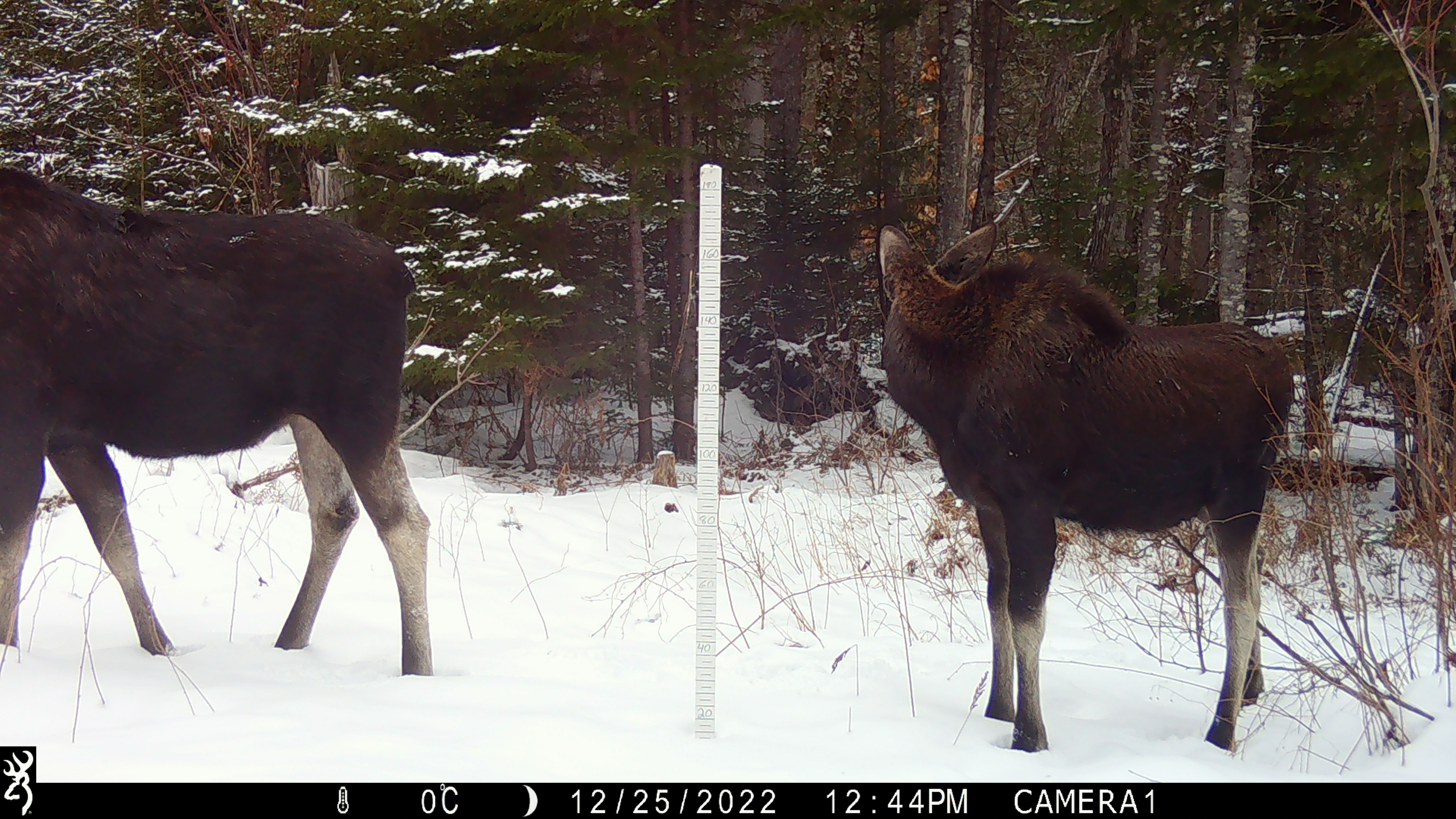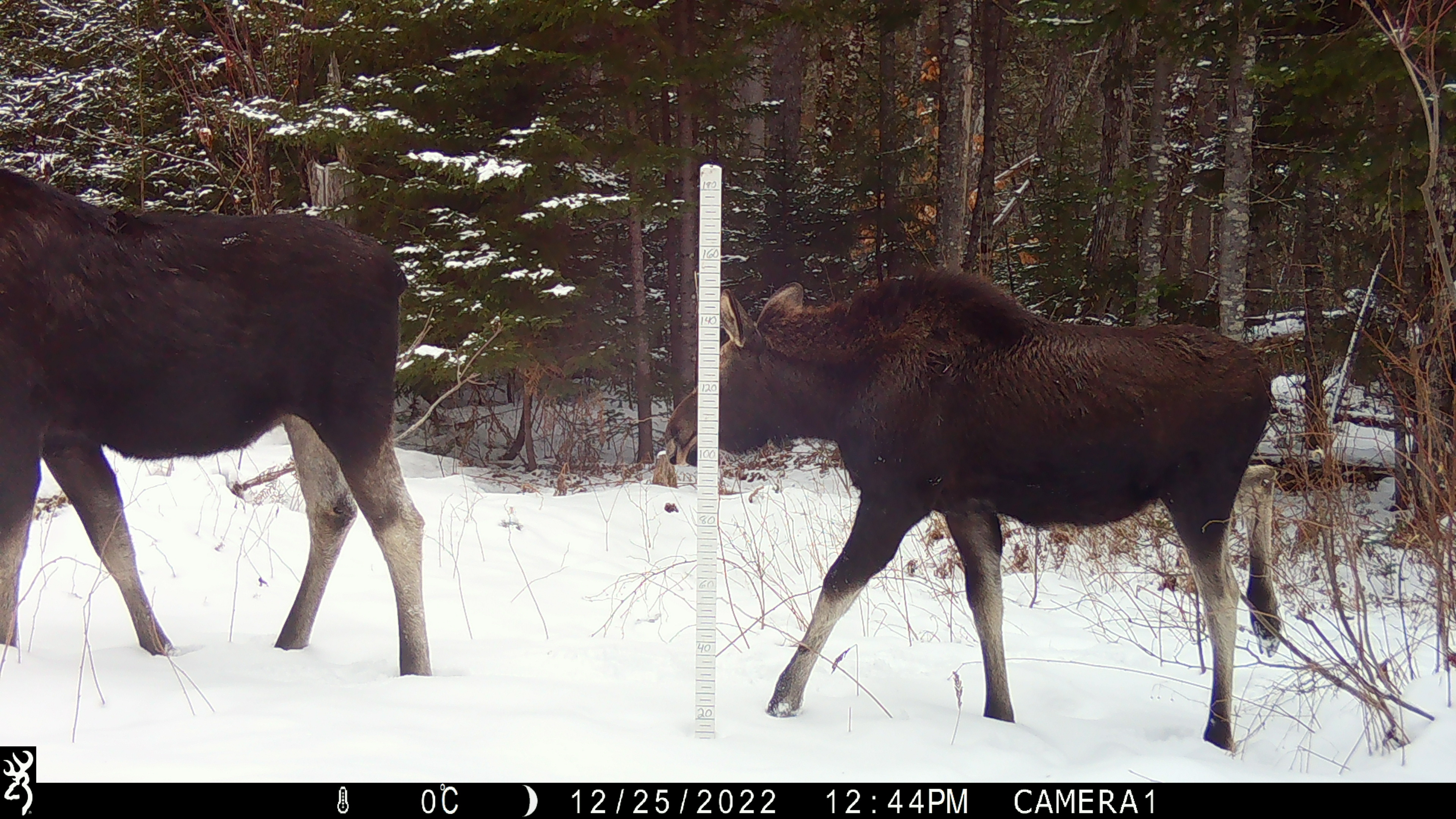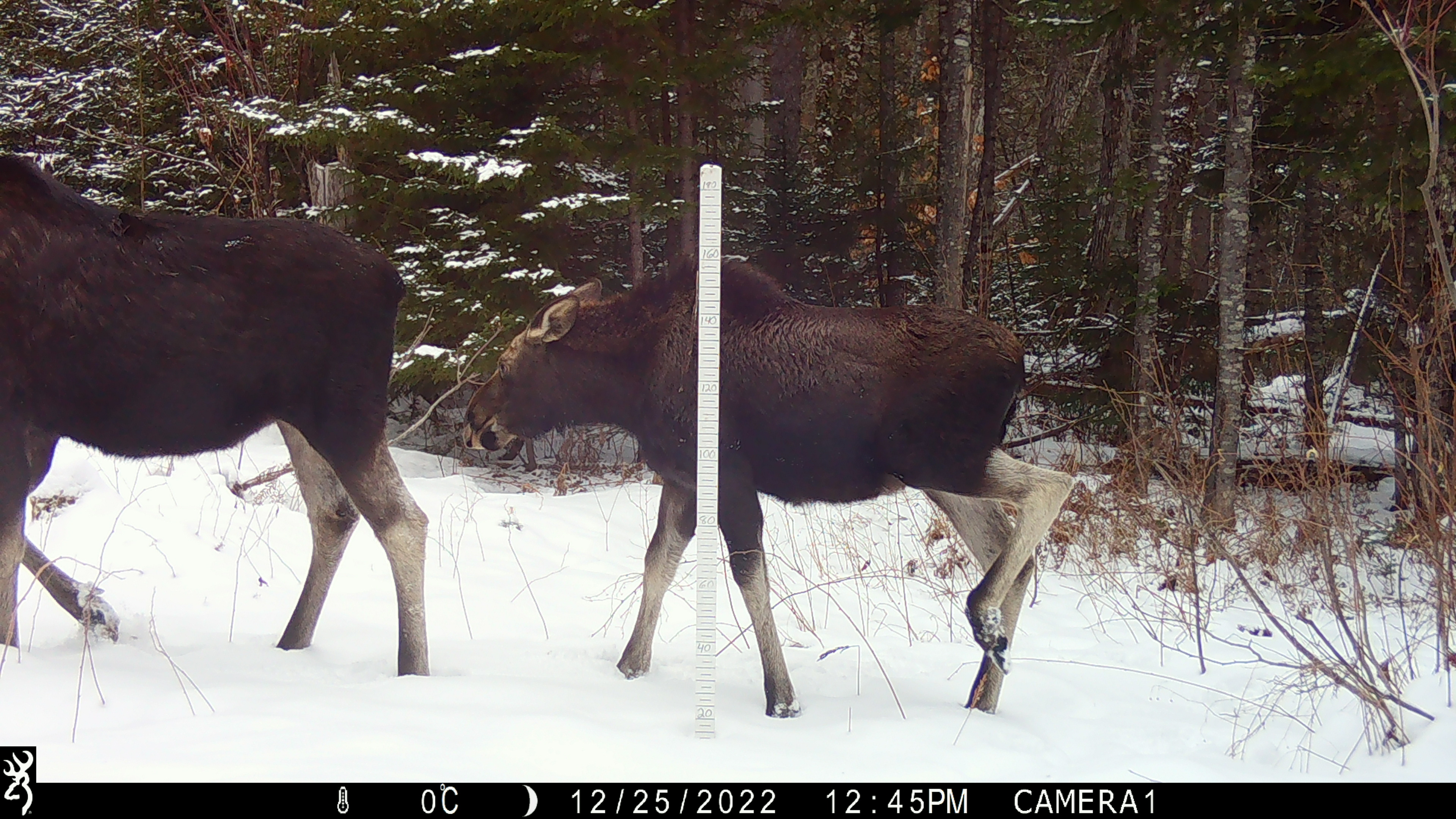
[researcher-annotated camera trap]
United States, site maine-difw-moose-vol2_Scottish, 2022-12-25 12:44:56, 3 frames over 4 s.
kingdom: Animalia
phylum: Chordata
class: Mammalia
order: Artiodactyla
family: Cervidae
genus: Alces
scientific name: Alces alces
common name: moose